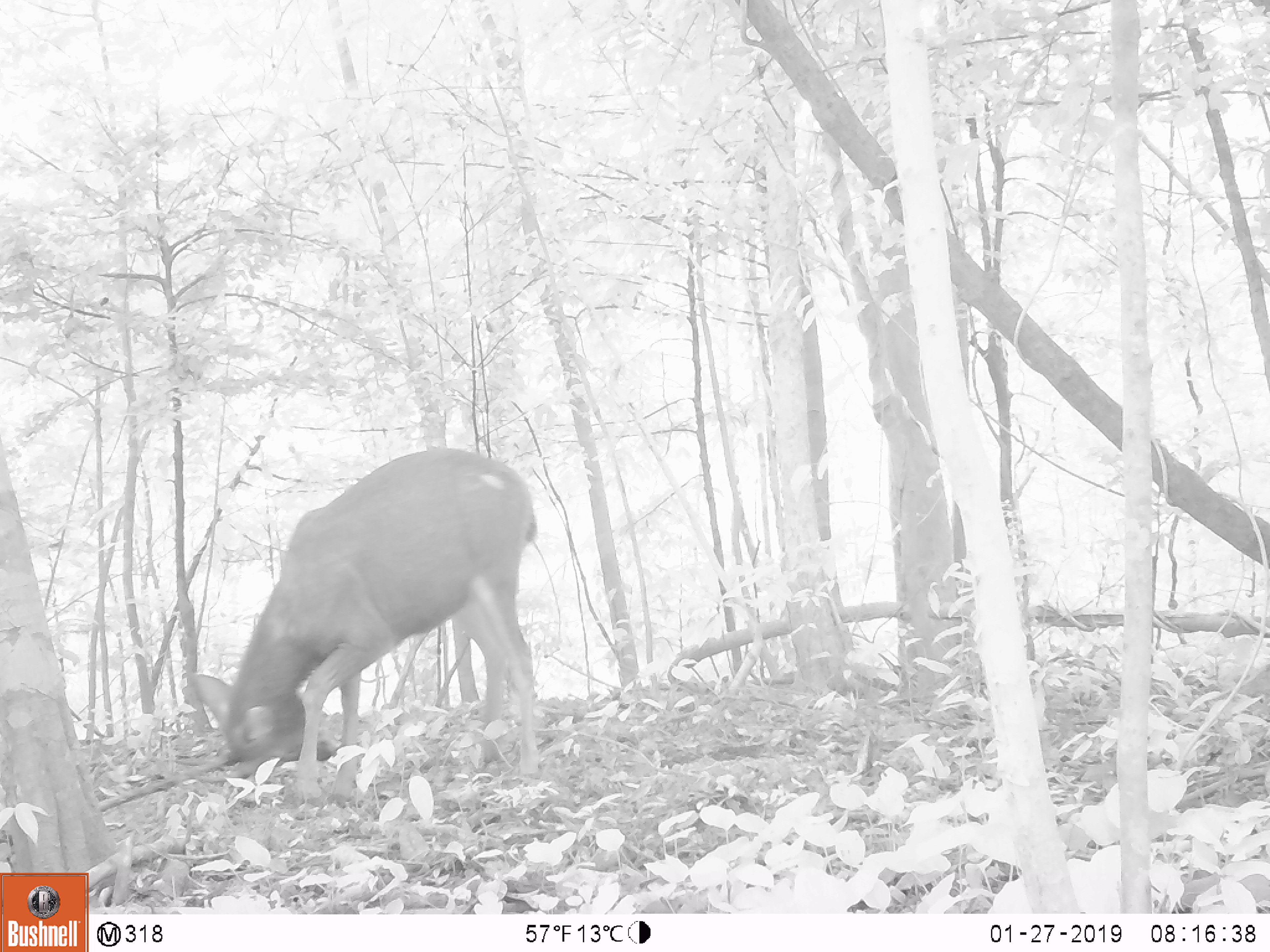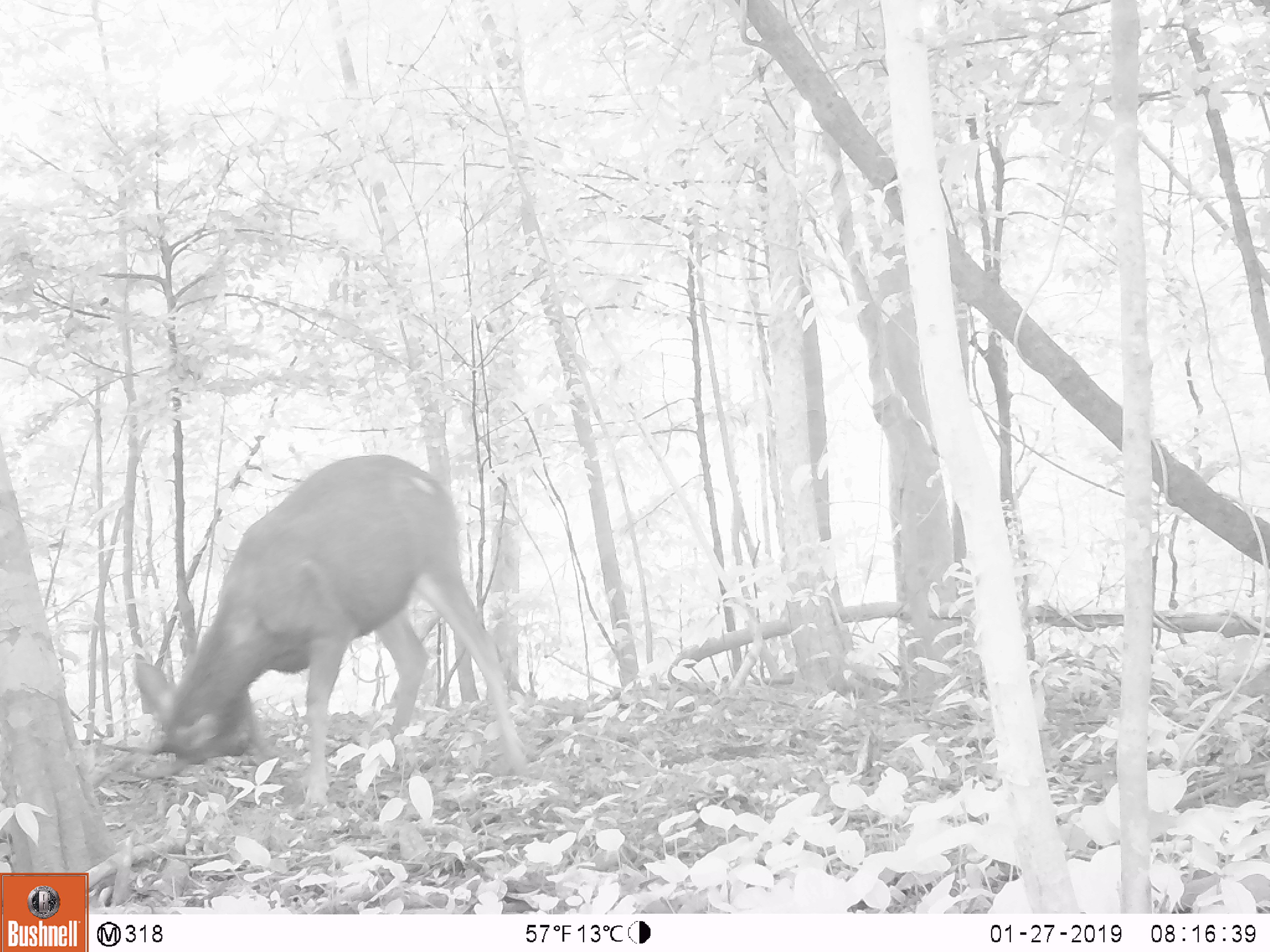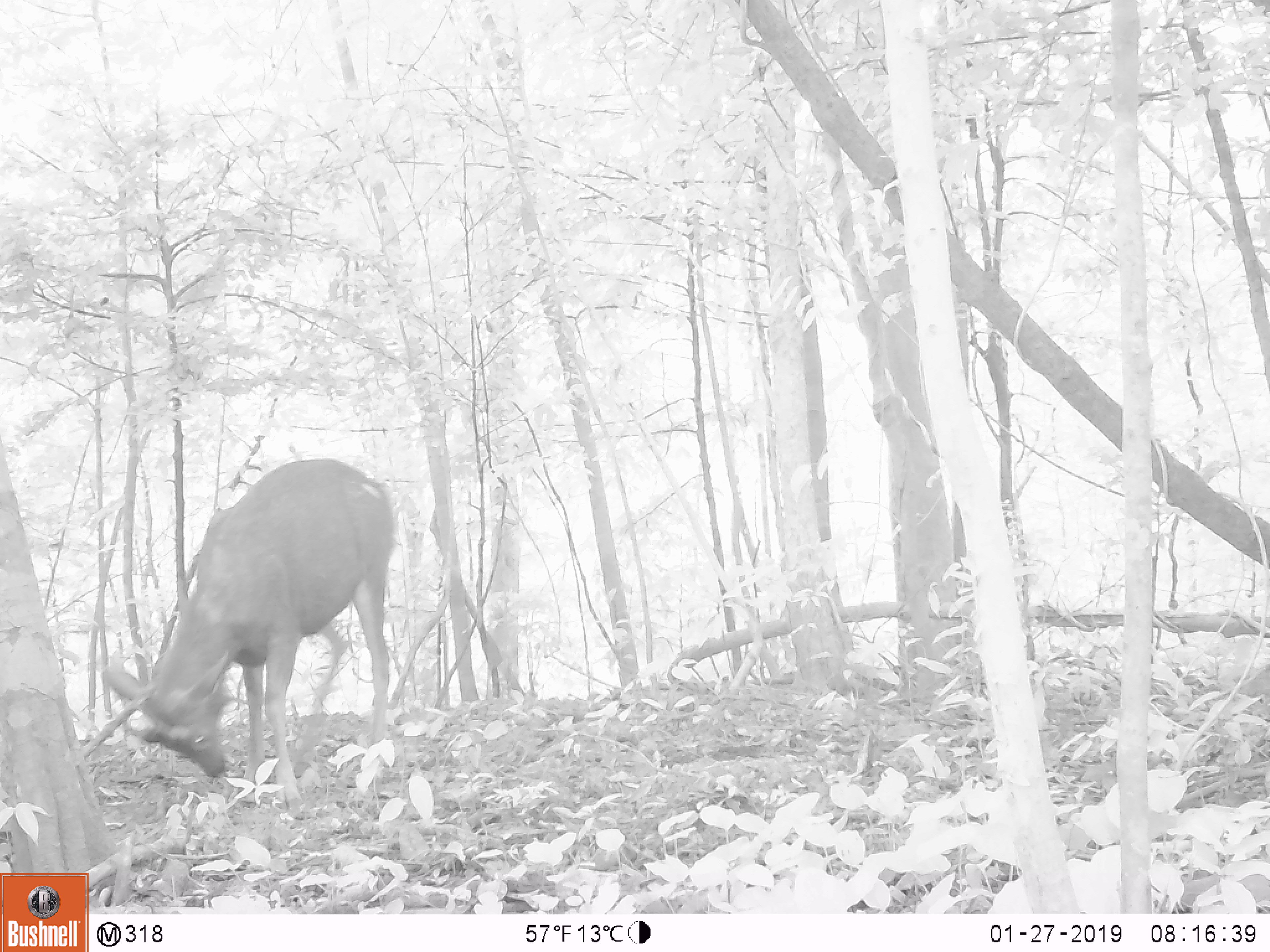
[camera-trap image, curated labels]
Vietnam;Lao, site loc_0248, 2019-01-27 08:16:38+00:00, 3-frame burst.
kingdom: Animalia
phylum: Chordata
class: Mammalia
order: Artiodactyla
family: Cervidae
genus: Rusa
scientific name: Rusa unicolor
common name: sambar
Sambar (Rusa unicolor). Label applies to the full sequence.